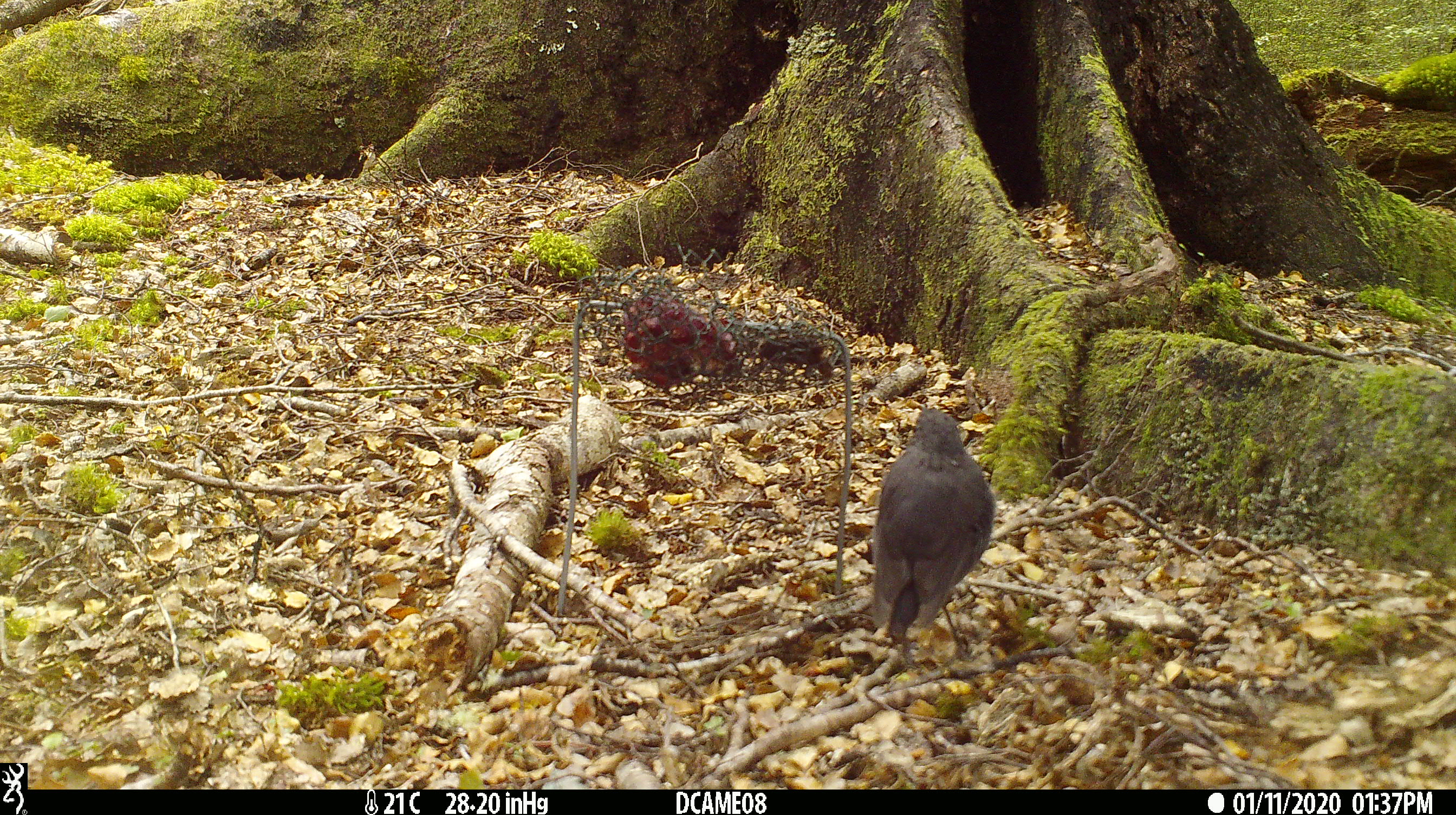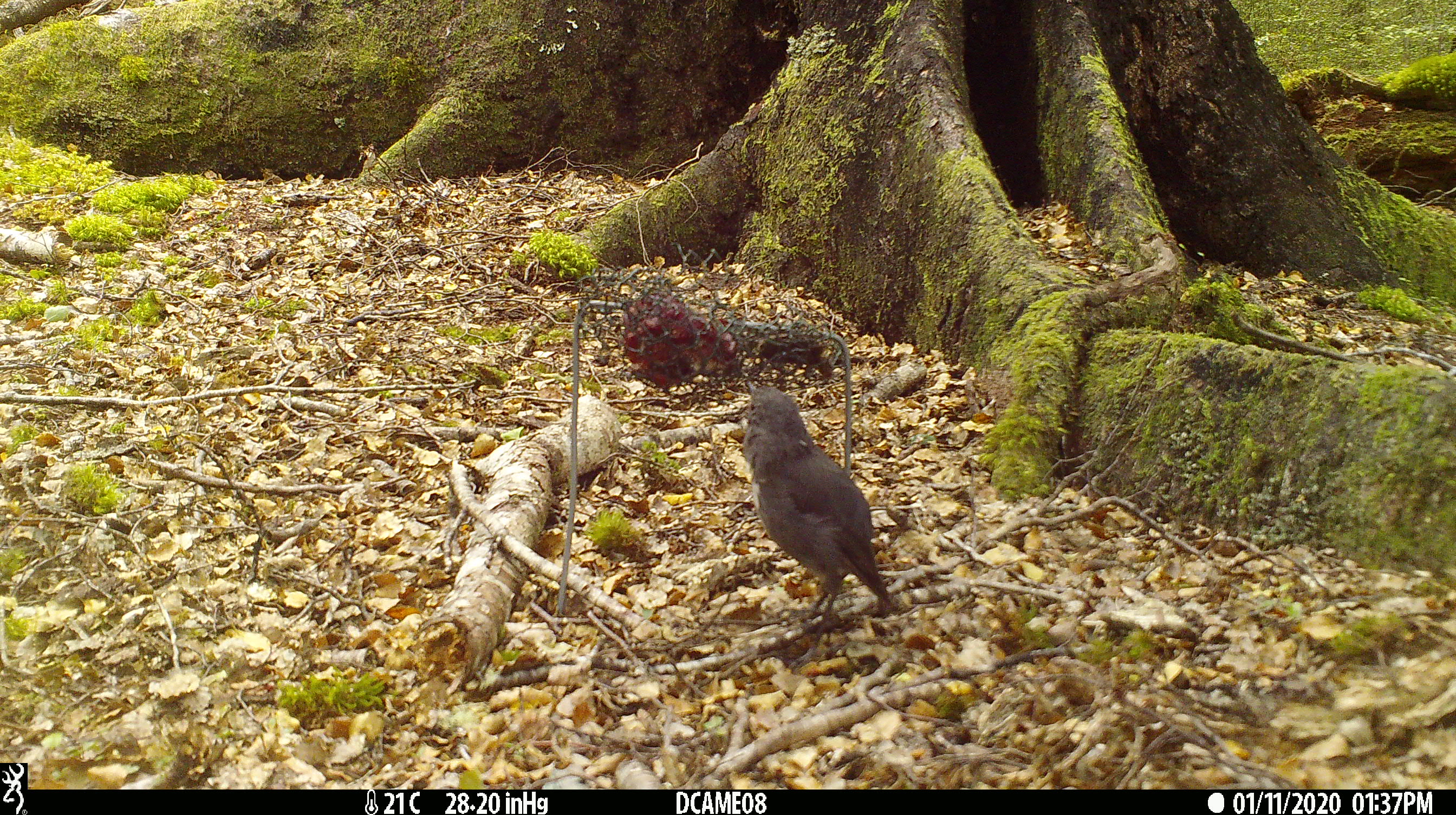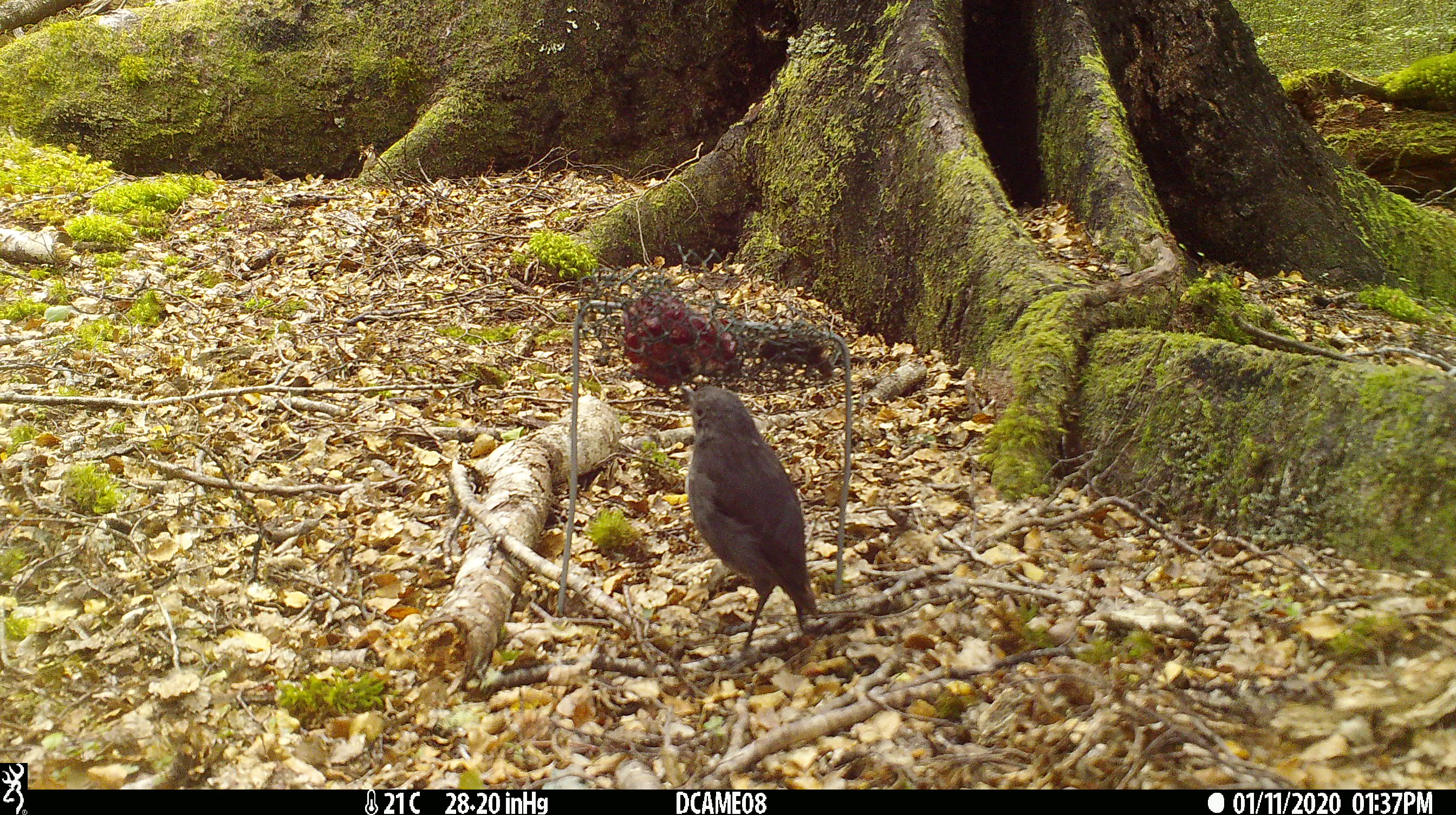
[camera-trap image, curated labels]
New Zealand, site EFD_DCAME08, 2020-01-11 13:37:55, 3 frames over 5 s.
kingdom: Animalia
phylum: Chordata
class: Aves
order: Passeriformes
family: Petroicidae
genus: Petroica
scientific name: Petroica australis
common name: new zealand robin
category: robin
Robin (new zealand robin) (Petroica australis).